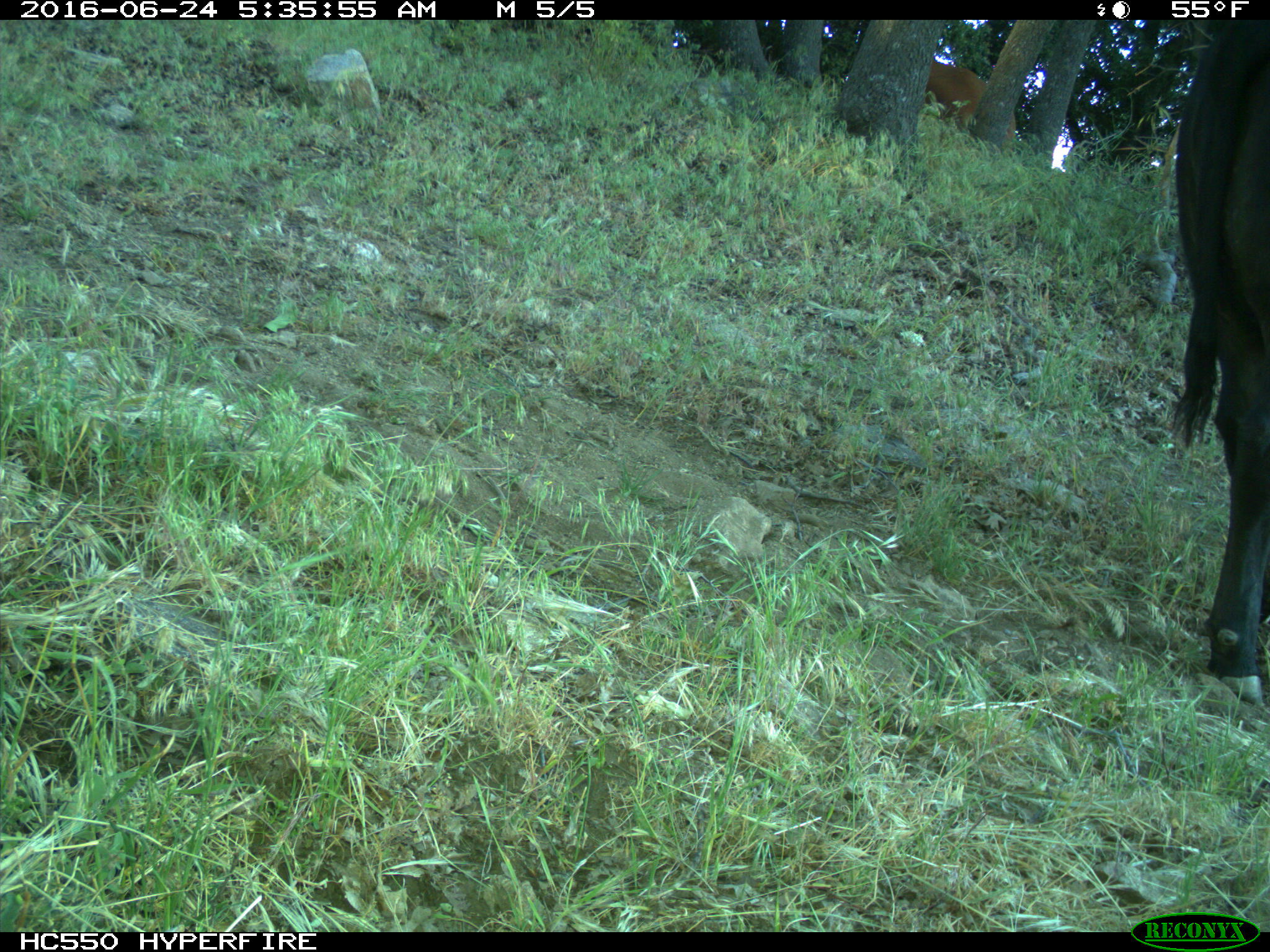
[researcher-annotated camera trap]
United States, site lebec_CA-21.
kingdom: Animalia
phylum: Chordata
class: Mammalia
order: Artiodactyla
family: Bovidae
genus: Bos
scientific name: Bos taurus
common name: domestic cow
Bos taurus (domestic cow).